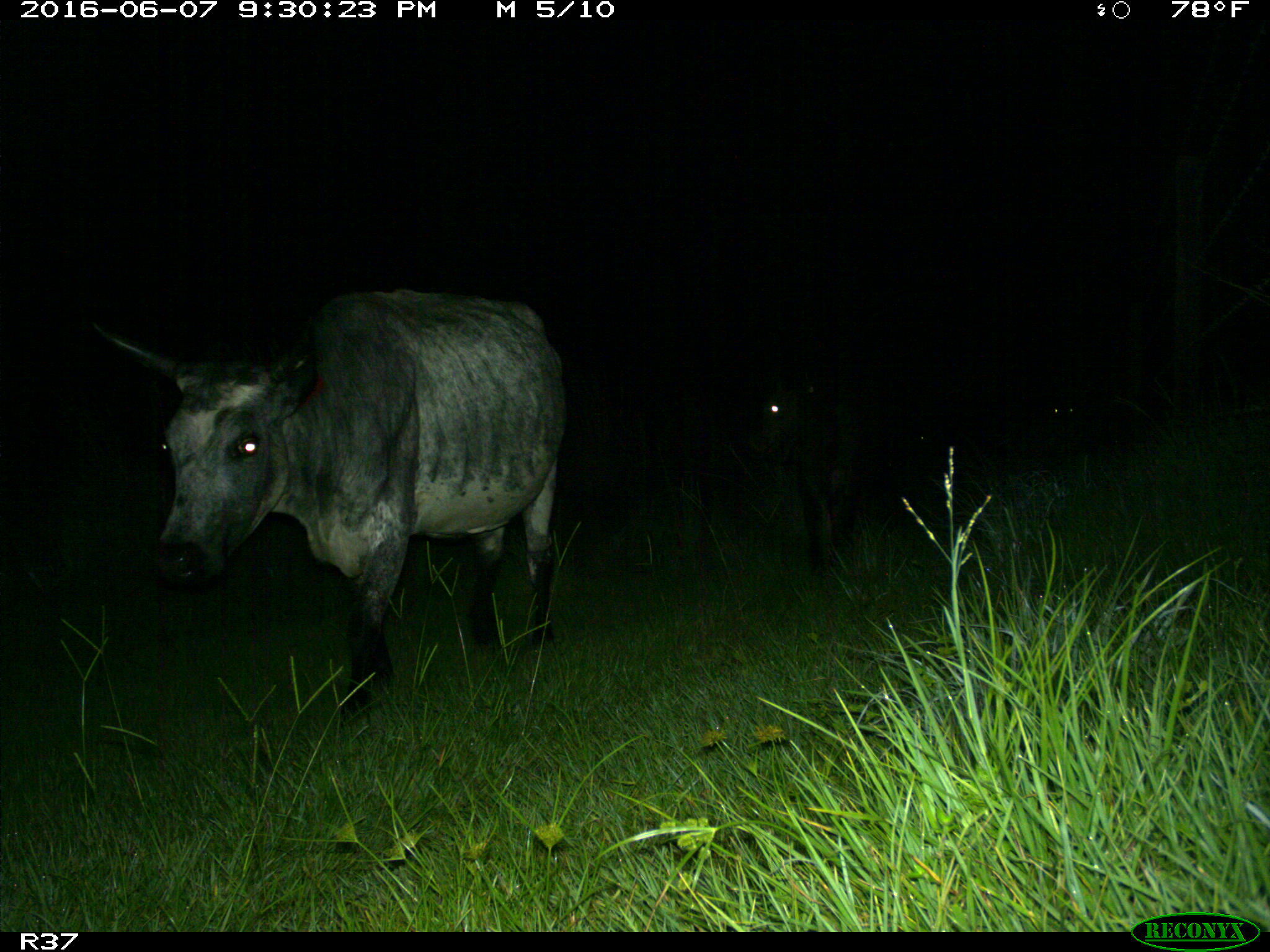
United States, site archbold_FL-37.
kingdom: Animalia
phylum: Chordata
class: Mammalia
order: Artiodactyla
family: Bovidae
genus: Bos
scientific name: Bos taurus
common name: domestic cow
Bos taurus (domestic cow).